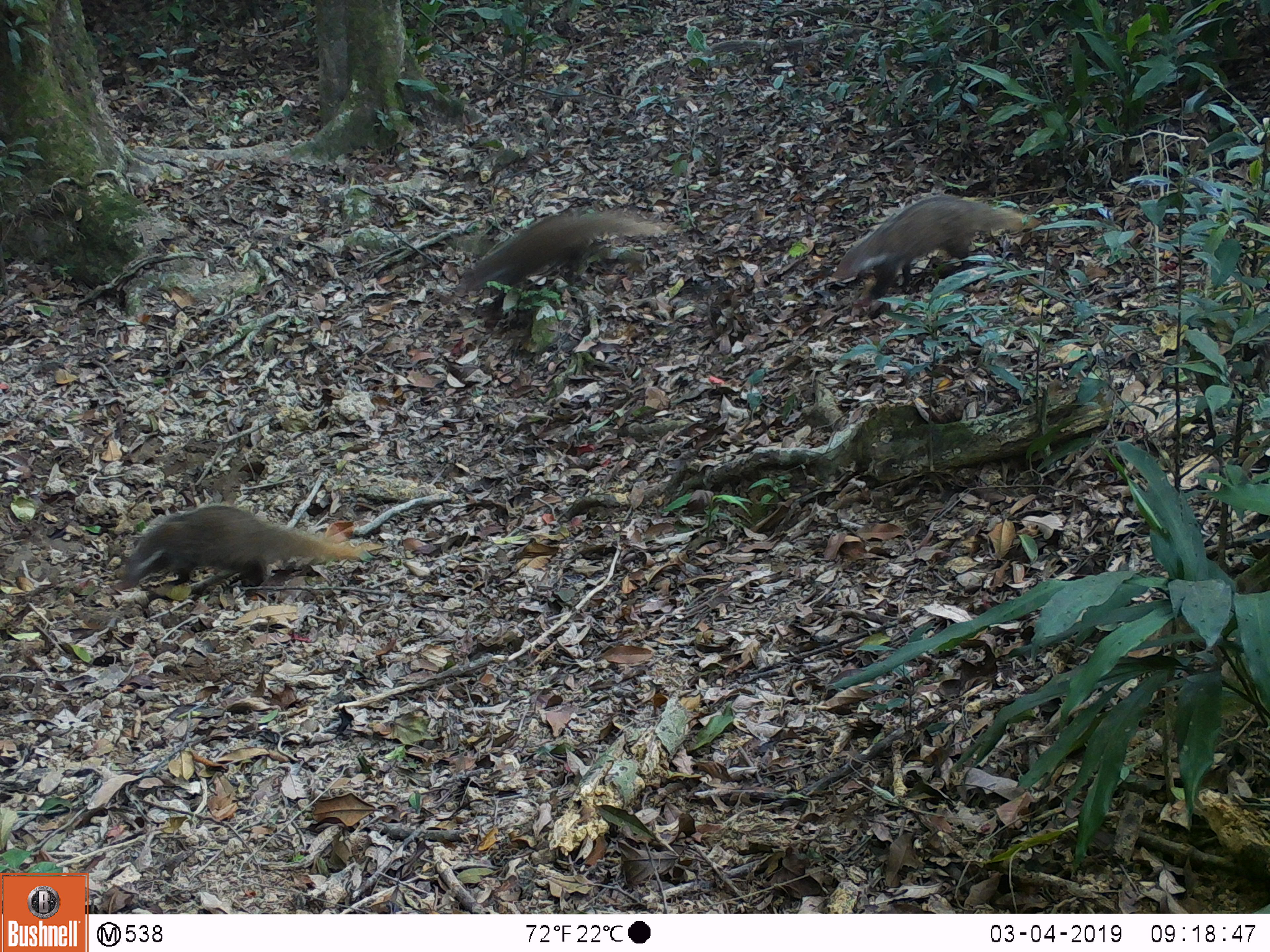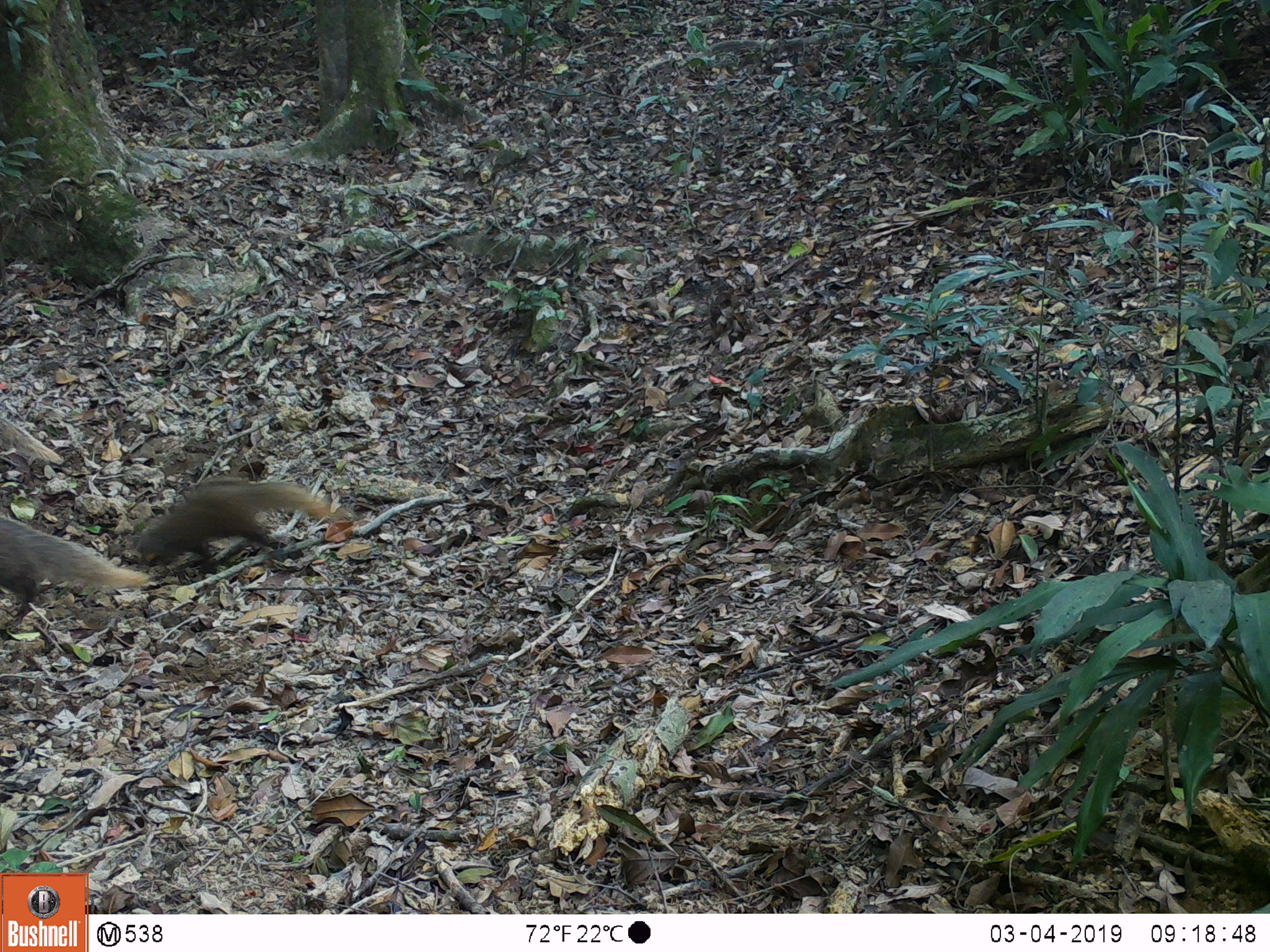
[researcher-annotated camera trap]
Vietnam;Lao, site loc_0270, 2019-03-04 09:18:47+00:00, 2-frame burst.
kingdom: Animalia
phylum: Chordata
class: Mammalia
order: Carnivora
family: Herpestidae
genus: Urva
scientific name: Urva urva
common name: crab-eating mongoose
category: crab eating mongoose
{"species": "crab eating mongoose (crab-eating mongoose) (Urva urva)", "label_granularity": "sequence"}